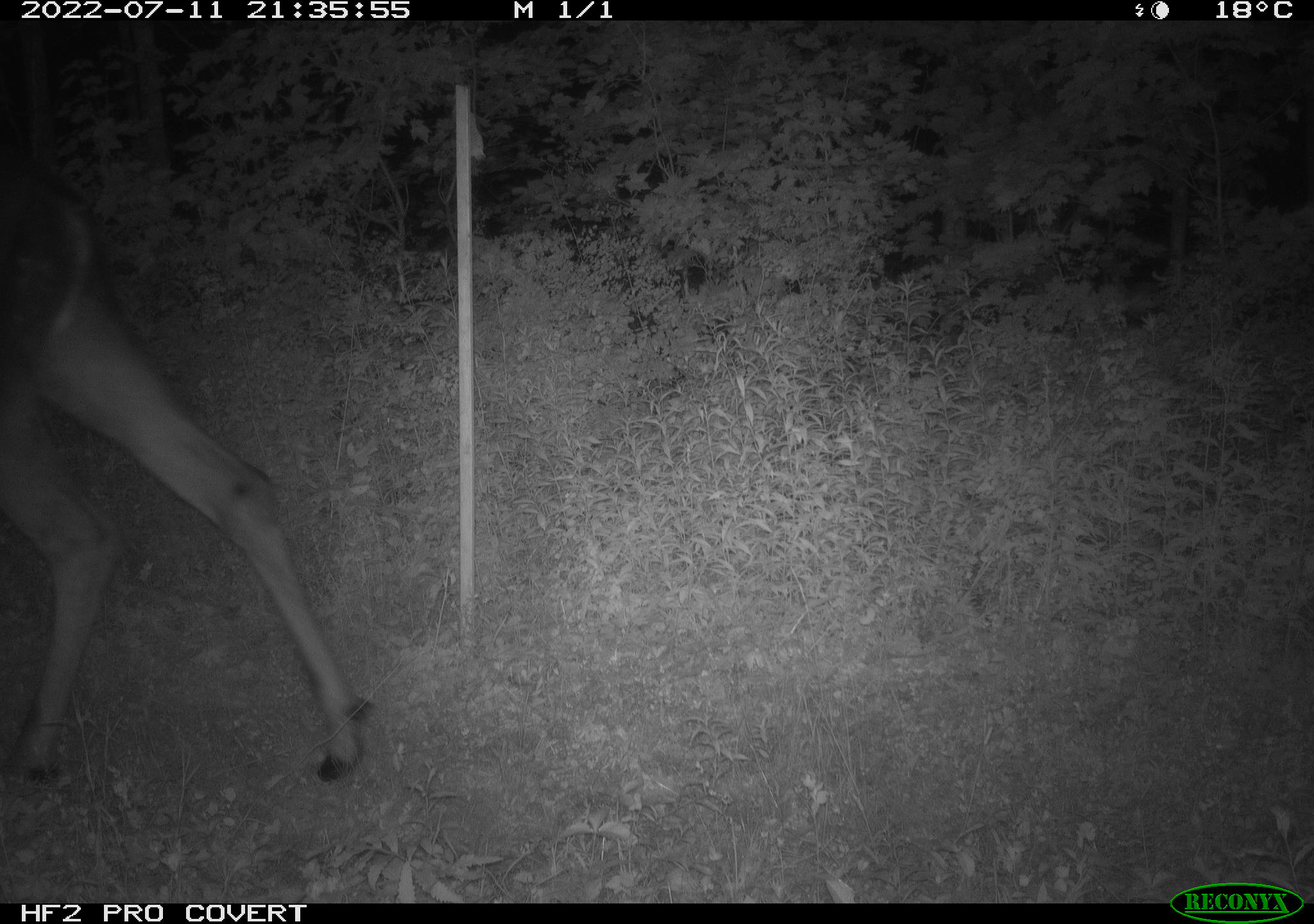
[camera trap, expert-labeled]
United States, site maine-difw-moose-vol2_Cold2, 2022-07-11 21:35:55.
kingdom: Animalia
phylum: Chordata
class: Mammalia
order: Artiodactyla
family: Cervidae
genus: Alces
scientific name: Alces alces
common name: moose